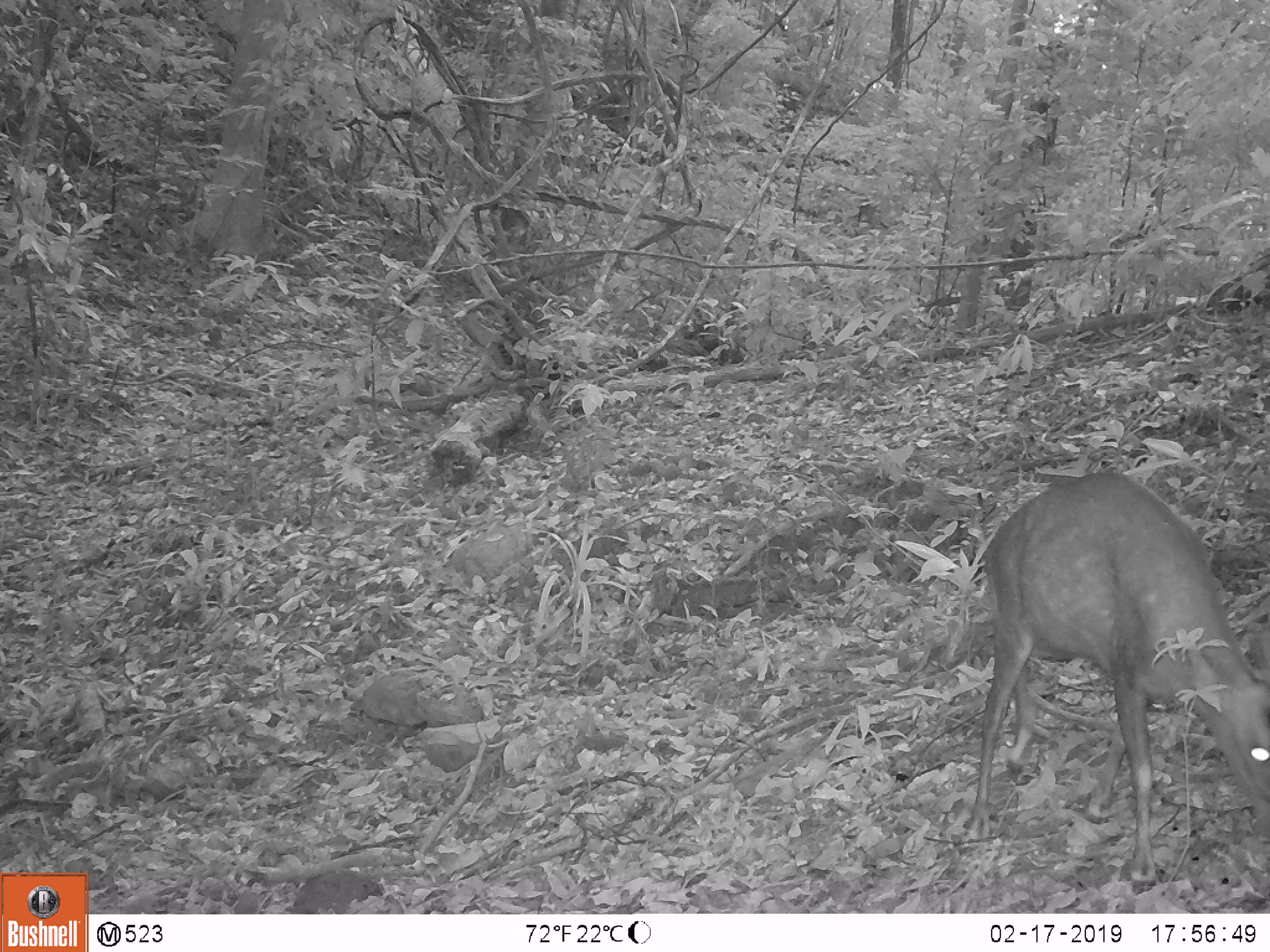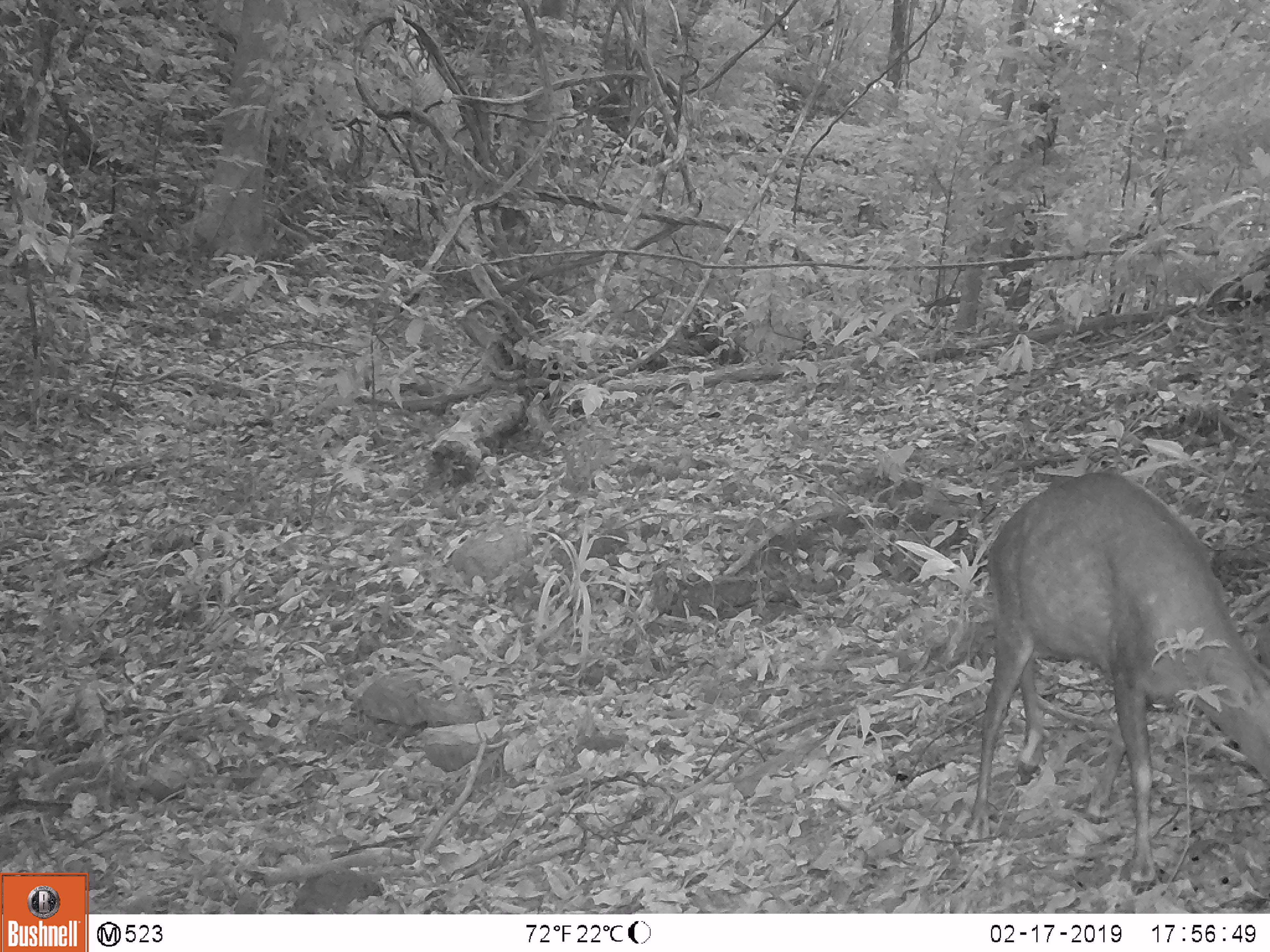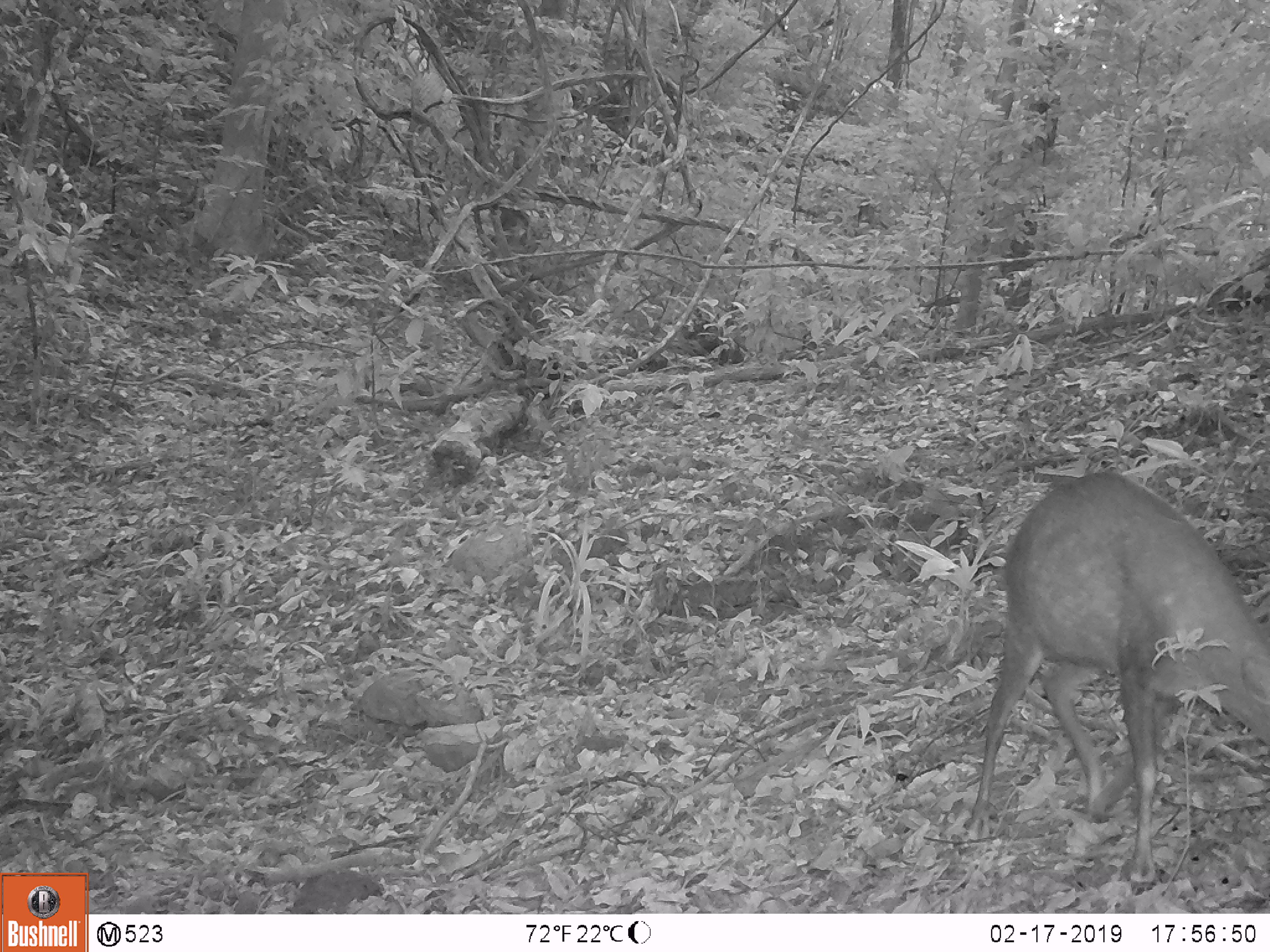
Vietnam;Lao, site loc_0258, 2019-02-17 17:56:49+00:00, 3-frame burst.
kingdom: Animalia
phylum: Chordata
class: Mammalia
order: Artiodactyla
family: Cervidae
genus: Muntiacus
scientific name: Muntiacus rooseveltorum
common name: roosevelt's muntjac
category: roosevelts muntjac group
Roosevelts muntjac group (roosevelt's muntjac) (Muntiacus rooseveltorum). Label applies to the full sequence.